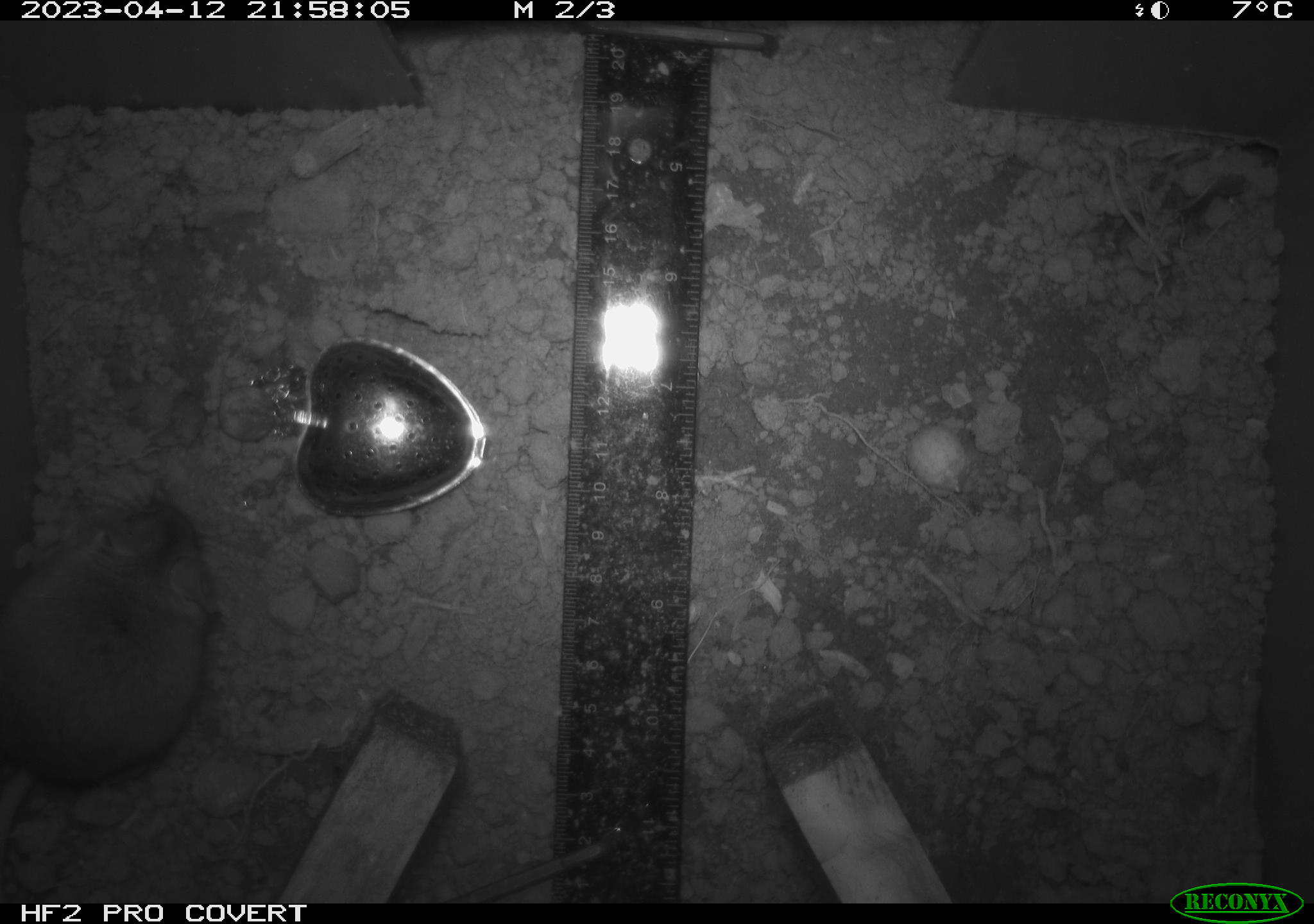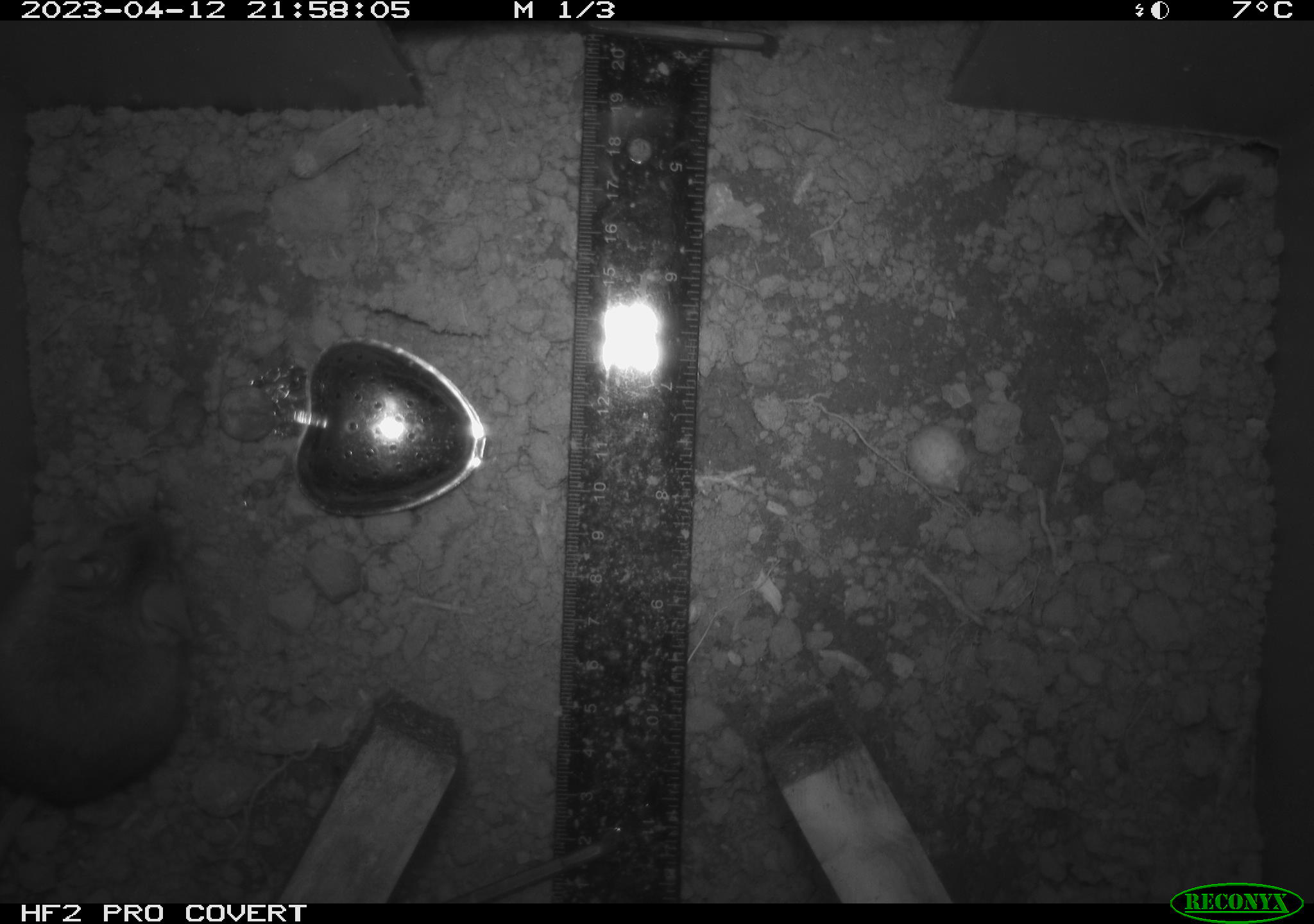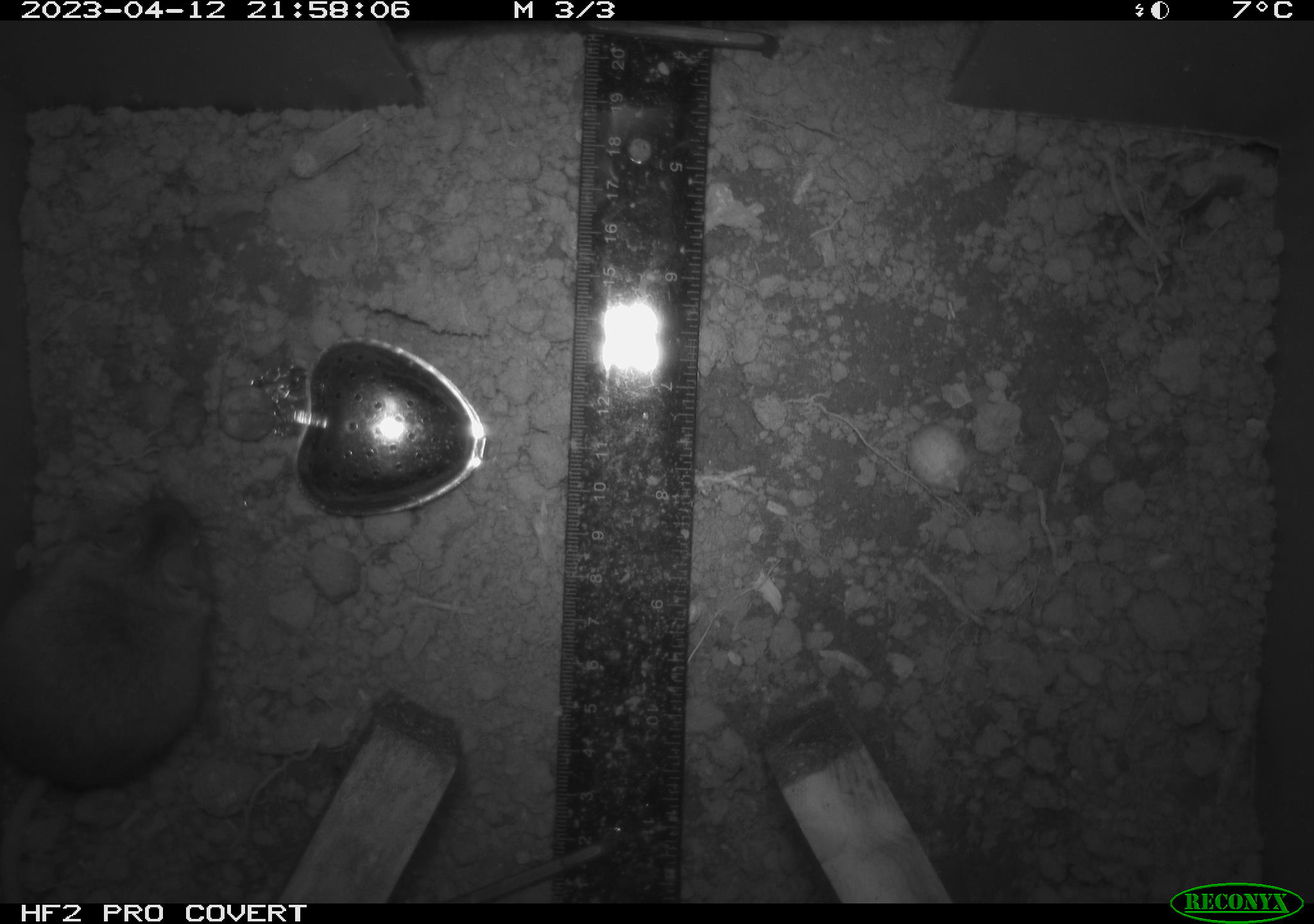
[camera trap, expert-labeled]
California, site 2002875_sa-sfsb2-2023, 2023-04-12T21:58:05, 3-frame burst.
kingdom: Animalia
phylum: Chordata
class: Mammalia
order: Rodentia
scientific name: Rodentia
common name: mouse species